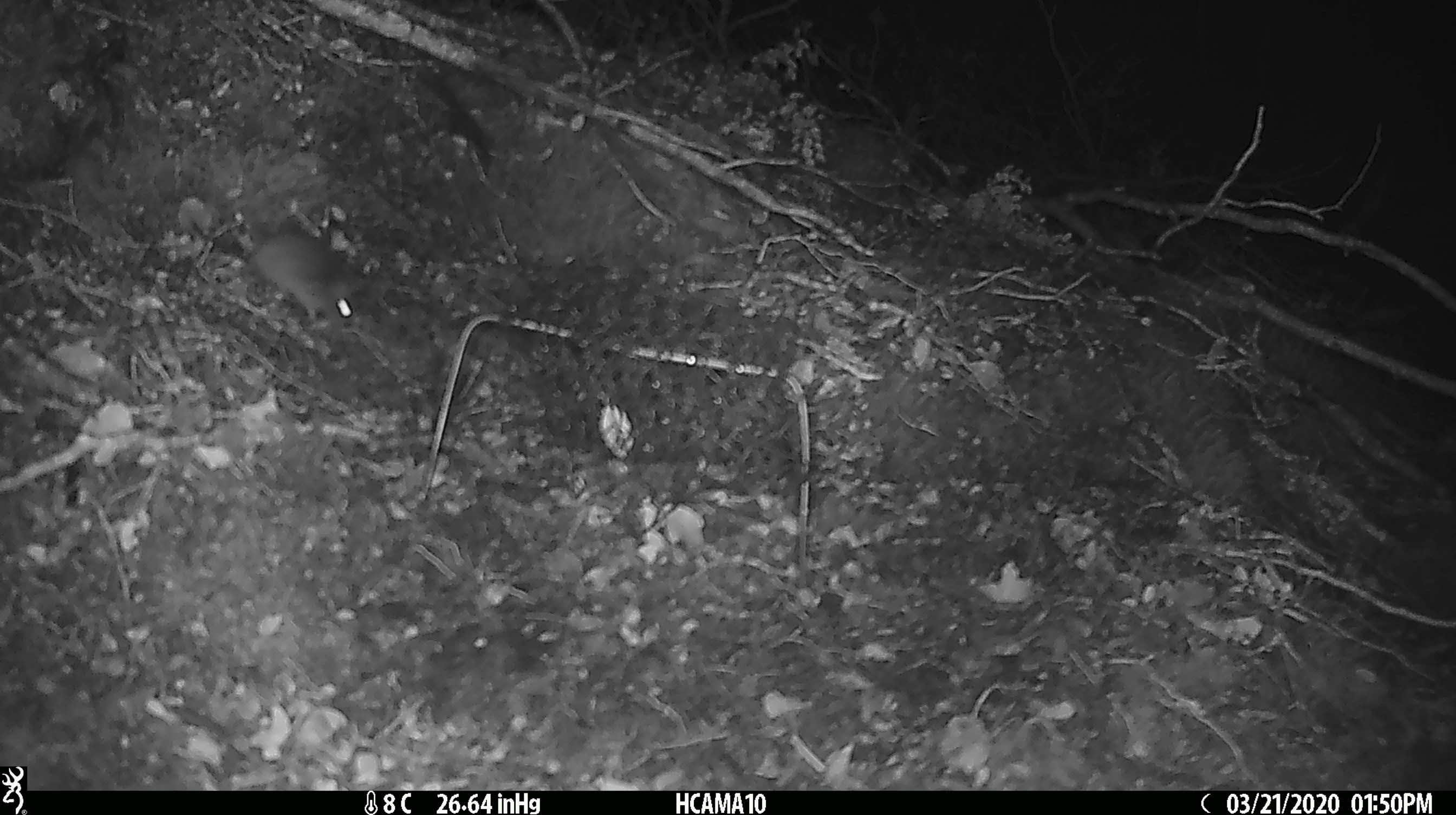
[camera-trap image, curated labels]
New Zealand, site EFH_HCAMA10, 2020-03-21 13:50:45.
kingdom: Animalia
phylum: Chordata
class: Mammalia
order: Rodentia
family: Muridae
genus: Mus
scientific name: Mus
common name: mouse